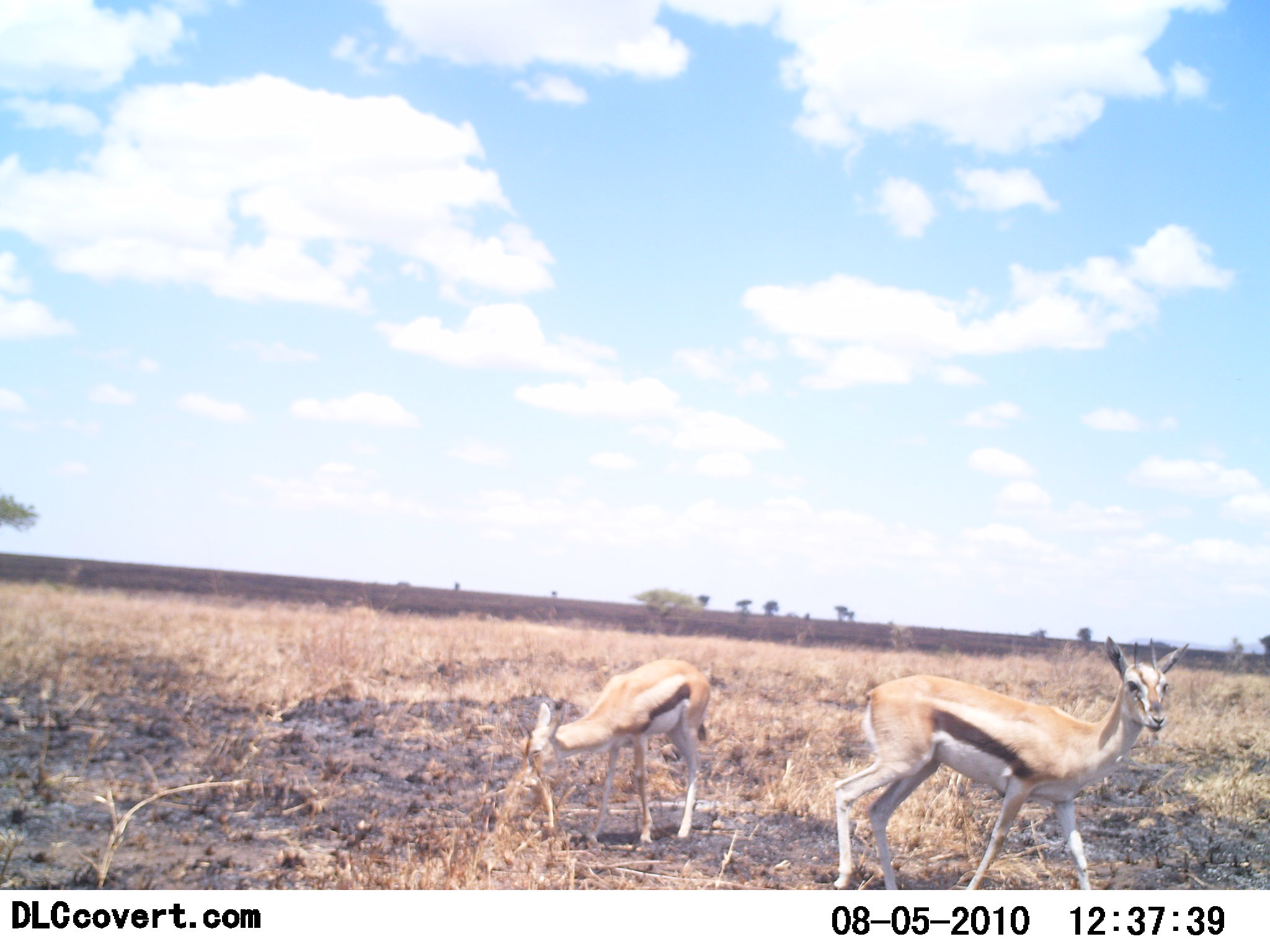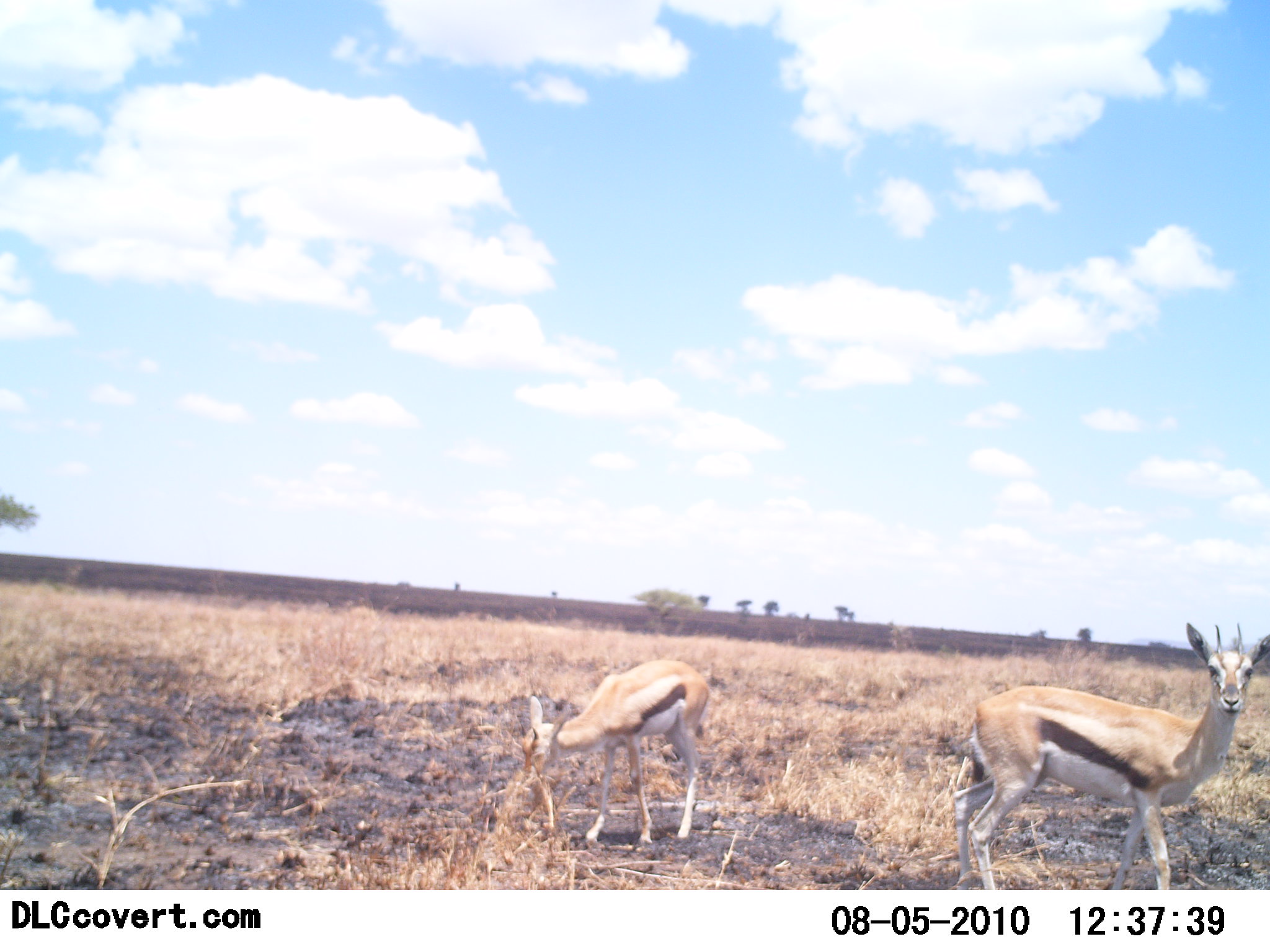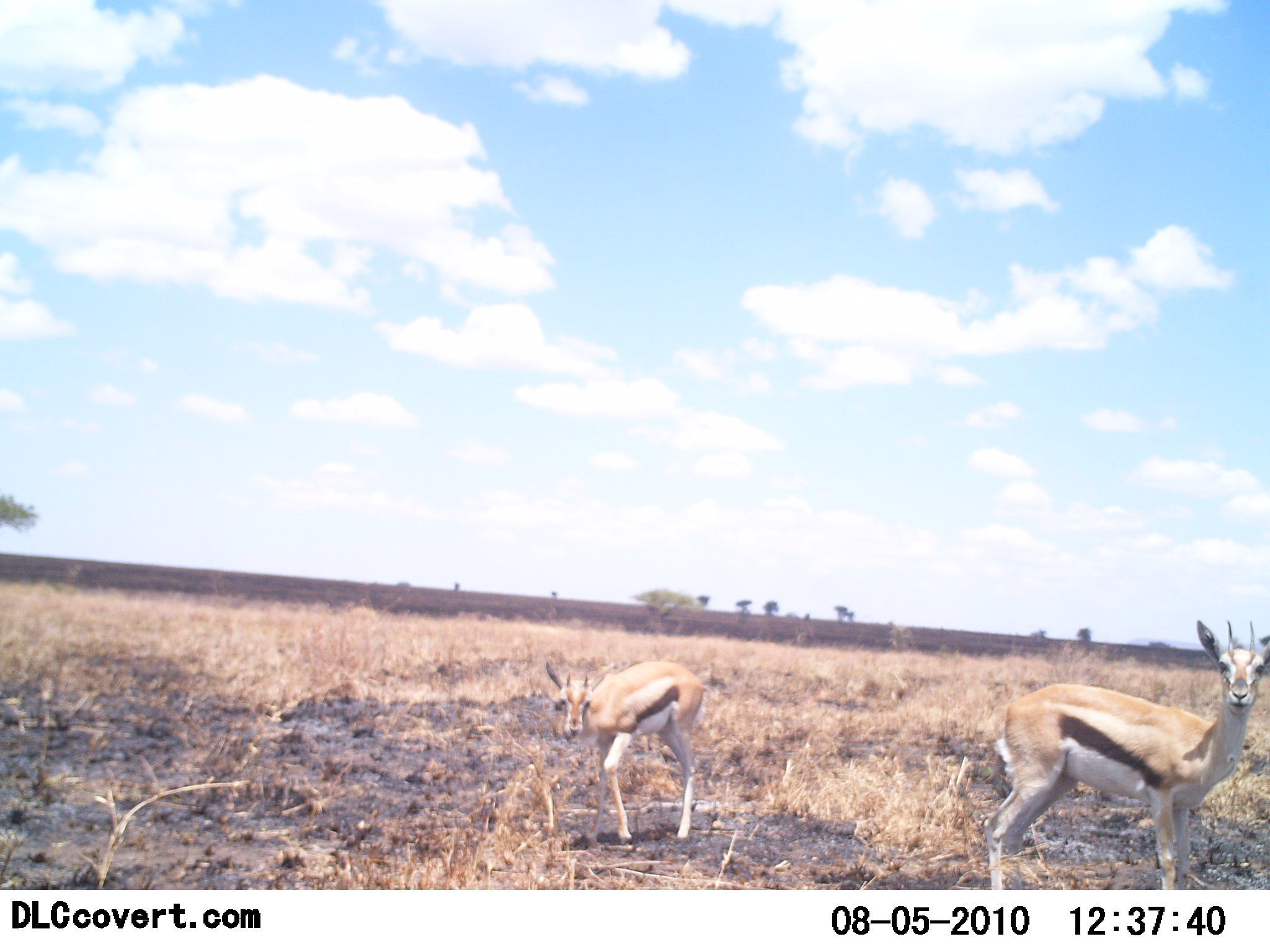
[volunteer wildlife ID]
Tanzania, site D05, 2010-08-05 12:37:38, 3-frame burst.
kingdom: Animalia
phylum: Chordata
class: Mammalia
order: Artiodactyla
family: Bovidae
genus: Eudorcas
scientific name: Eudorcas thomsonii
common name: thomson's gazelle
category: gazellethomsons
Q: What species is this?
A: Gazellethomsons (thomson's gazelle) (Eudorcas thomsonii).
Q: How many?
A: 2.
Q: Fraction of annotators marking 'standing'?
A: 50%.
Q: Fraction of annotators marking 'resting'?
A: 0%.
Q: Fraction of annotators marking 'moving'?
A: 64%.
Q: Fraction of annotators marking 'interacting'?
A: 0%.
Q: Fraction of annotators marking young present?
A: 0%.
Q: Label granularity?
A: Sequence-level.